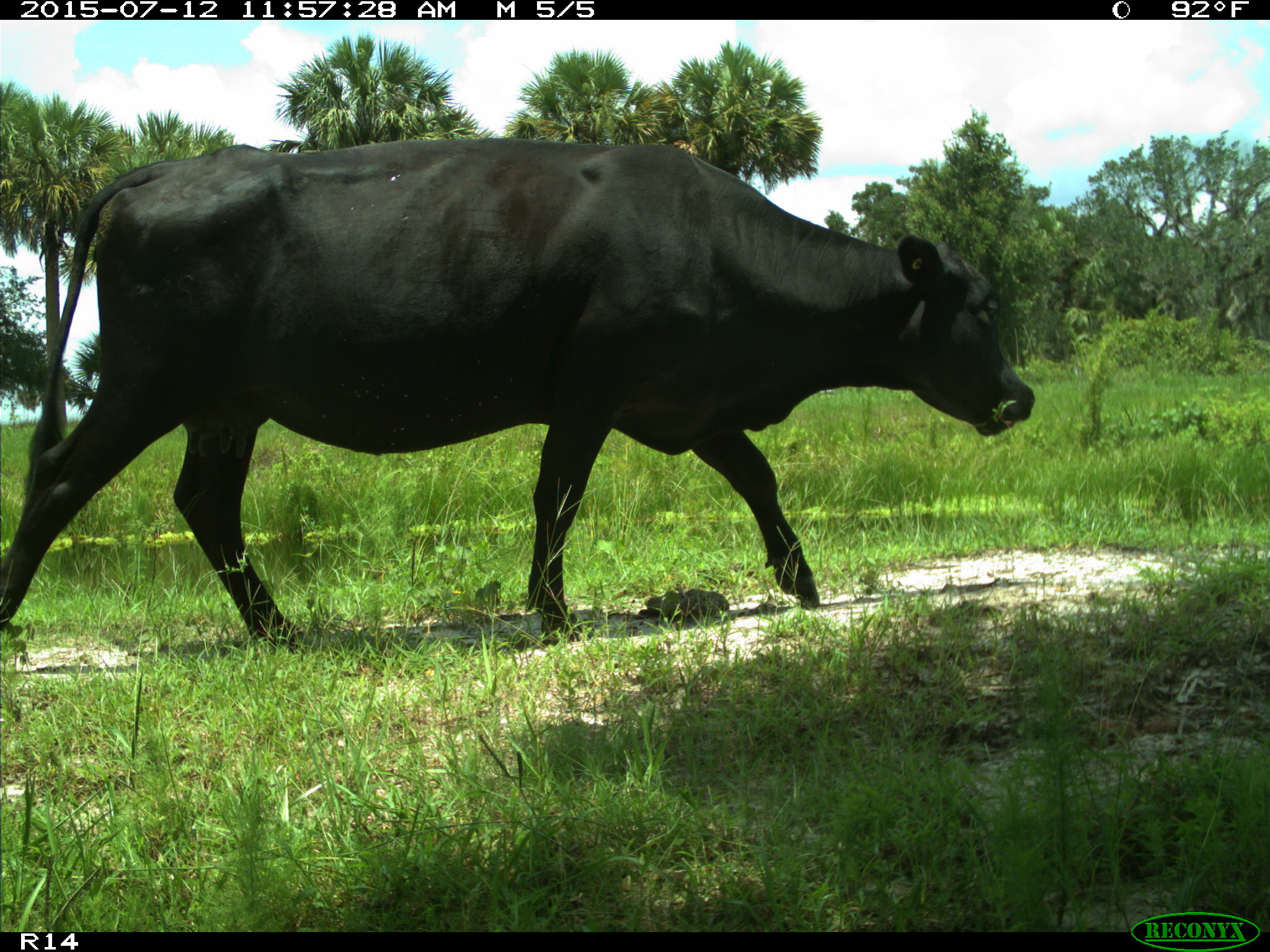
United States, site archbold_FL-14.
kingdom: Animalia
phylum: Chordata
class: Mammalia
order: Artiodactyla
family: Bovidae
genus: Bos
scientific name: Bos taurus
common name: domestic cow